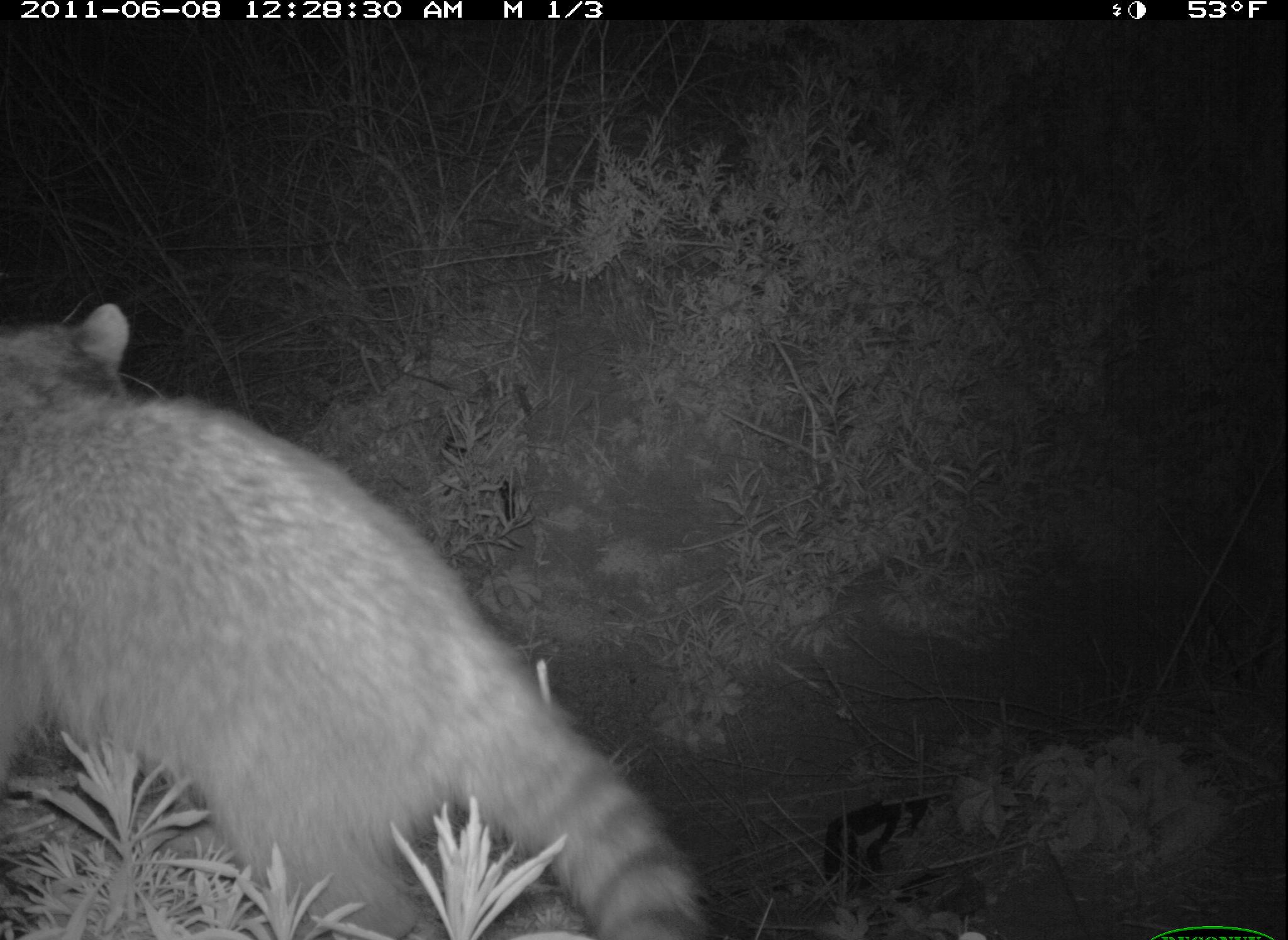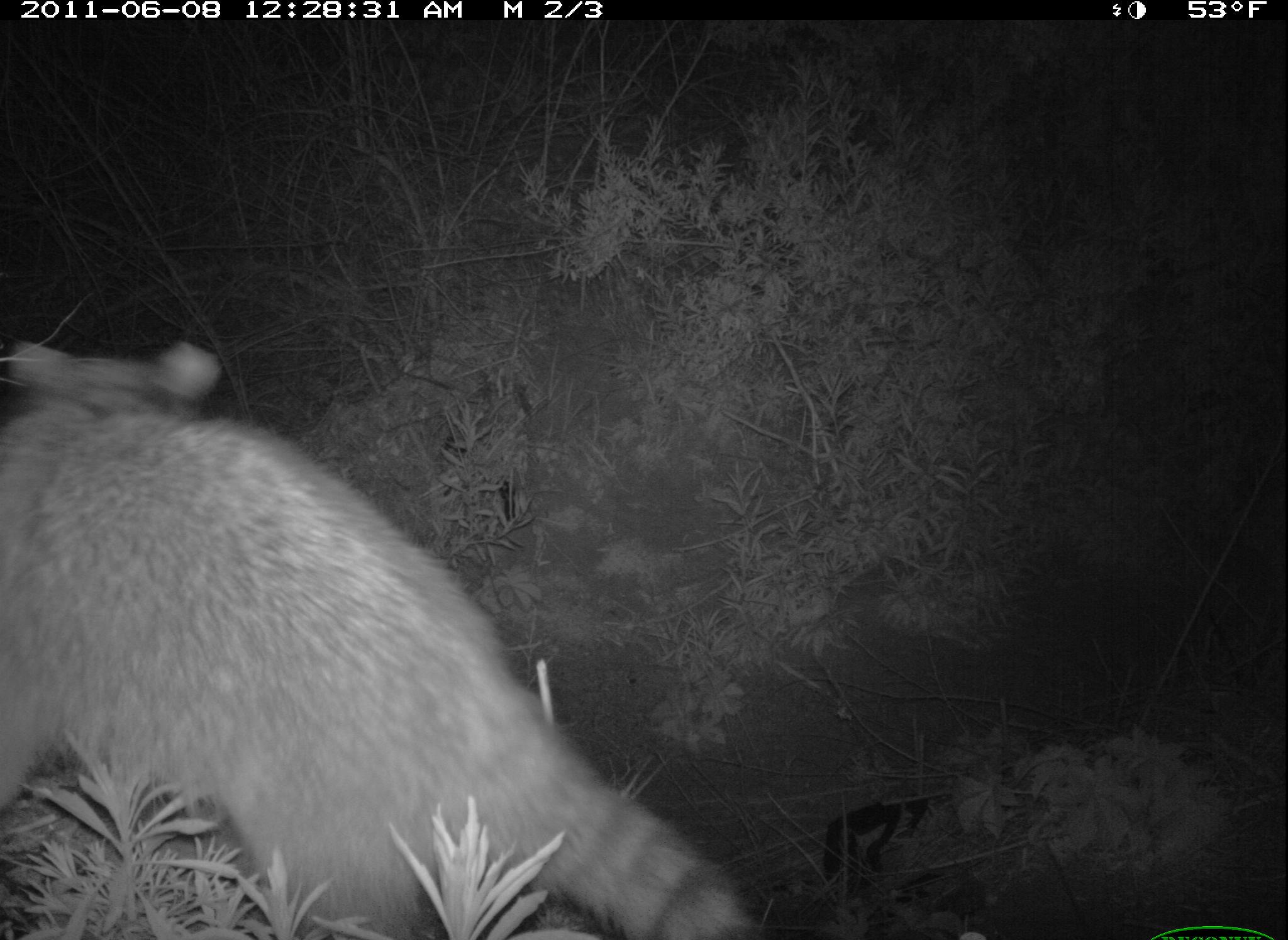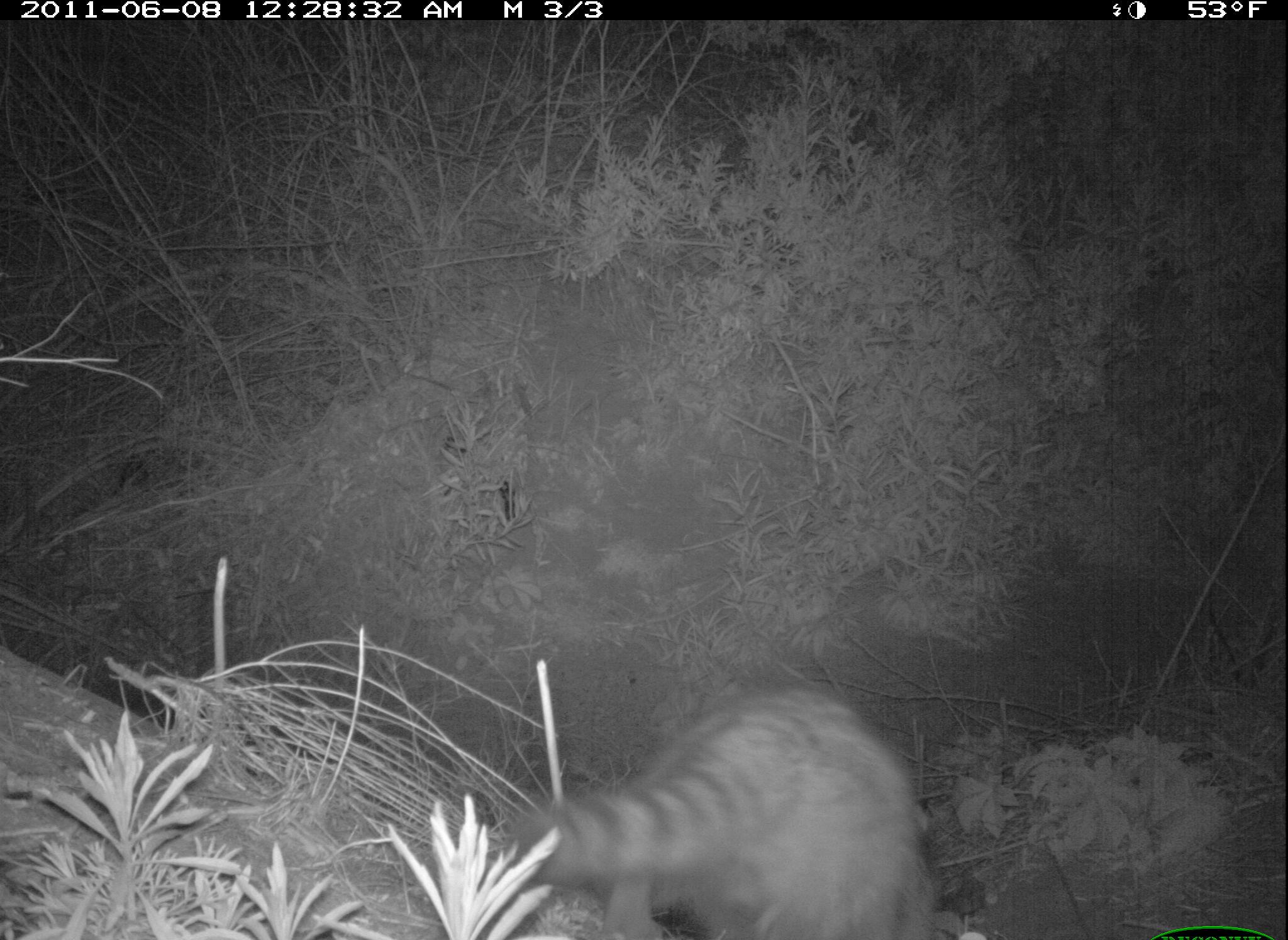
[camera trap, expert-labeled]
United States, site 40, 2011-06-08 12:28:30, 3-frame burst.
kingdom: Animalia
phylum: Chordata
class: Mammalia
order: Carnivora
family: Procyonidae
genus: Procyon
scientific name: Procyon lotor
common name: raccoon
Raccoon (Procyon lotor).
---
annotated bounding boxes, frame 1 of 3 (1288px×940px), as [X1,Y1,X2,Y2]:
raccoon: [0,306,721,940]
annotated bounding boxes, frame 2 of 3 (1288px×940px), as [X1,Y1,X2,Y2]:
raccoon: [3,288,755,940]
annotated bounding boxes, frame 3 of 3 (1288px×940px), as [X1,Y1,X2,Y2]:
raccoon: [489,664,971,937]